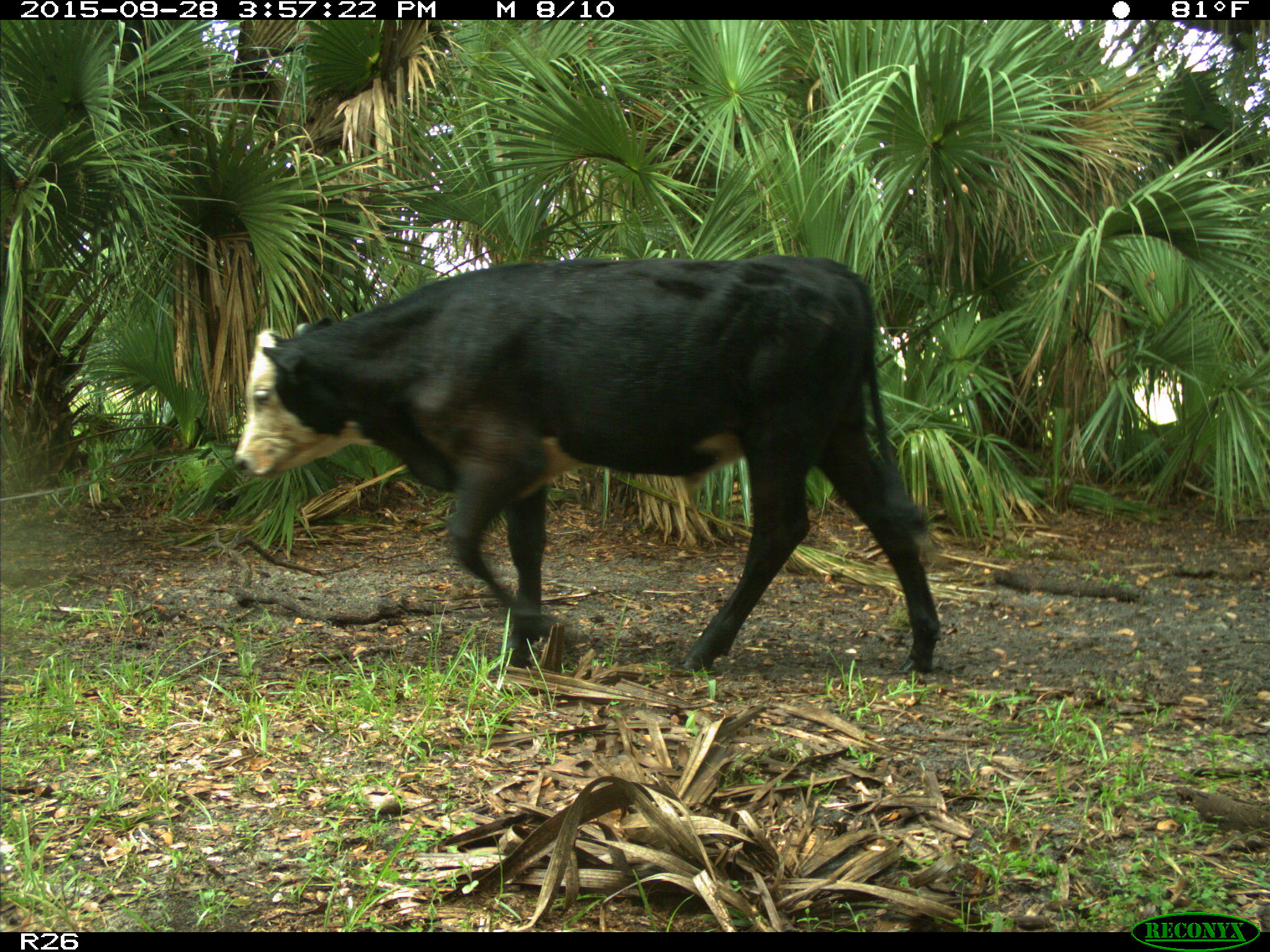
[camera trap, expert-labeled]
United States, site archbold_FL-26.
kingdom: Animalia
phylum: Chordata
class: Mammalia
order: Artiodactyla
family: Bovidae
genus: Bos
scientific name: Bos taurus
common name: domestic cow